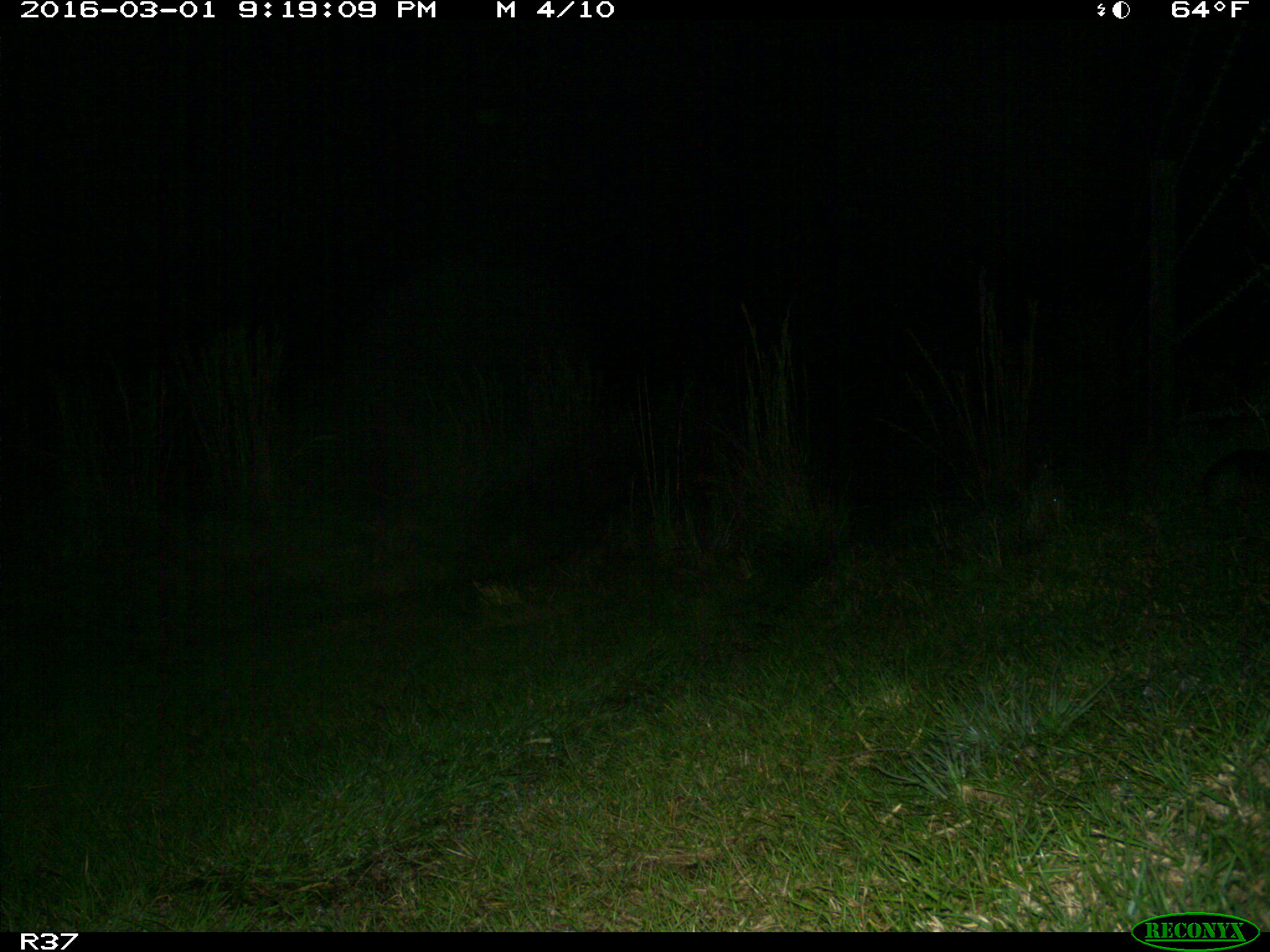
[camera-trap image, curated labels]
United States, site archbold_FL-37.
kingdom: Animalia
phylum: Chordata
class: Mammalia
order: Cingulata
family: Dasypodidae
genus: Dasypus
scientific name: Dasypus novemcinctus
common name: nine-banded armadillo